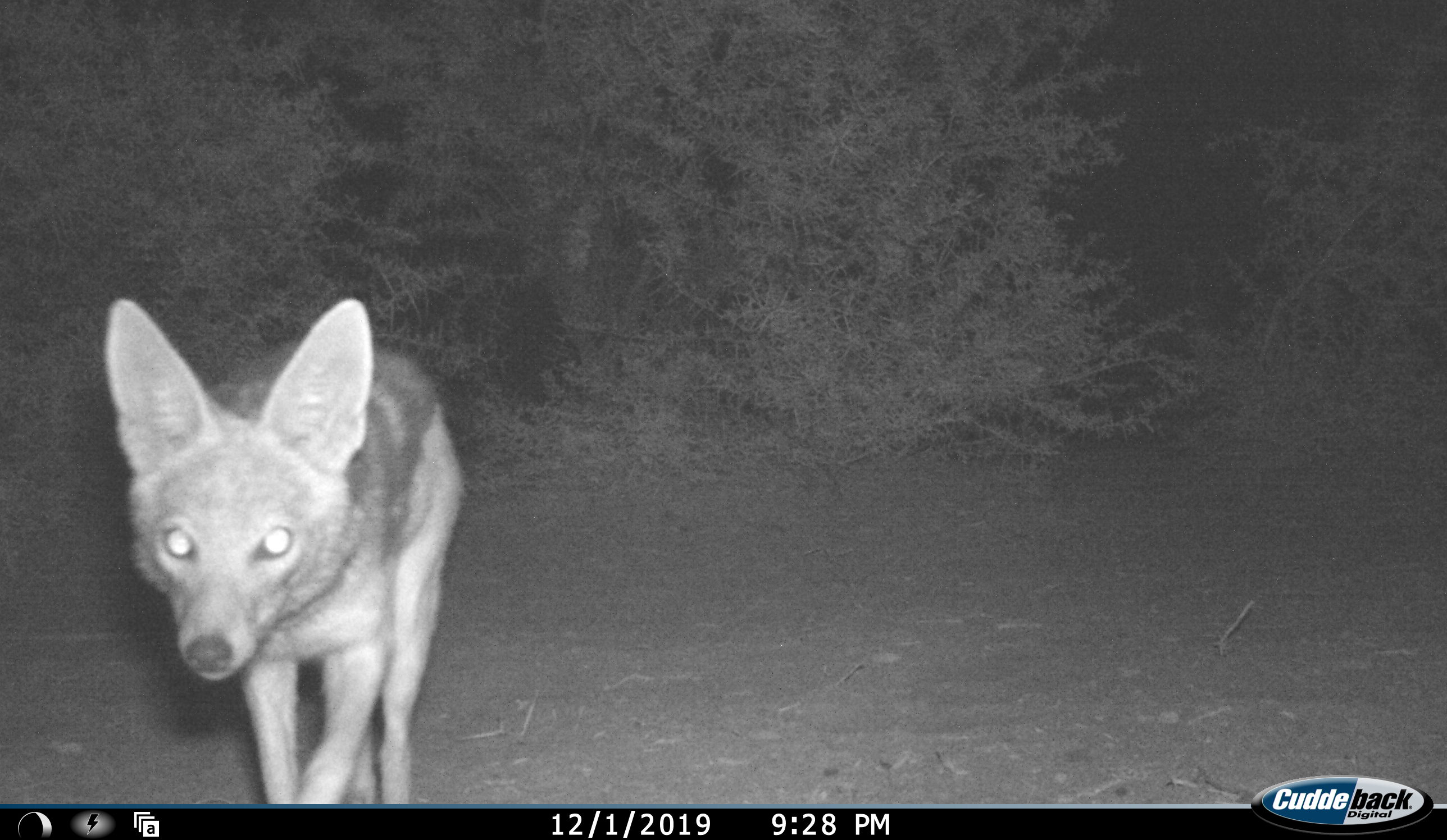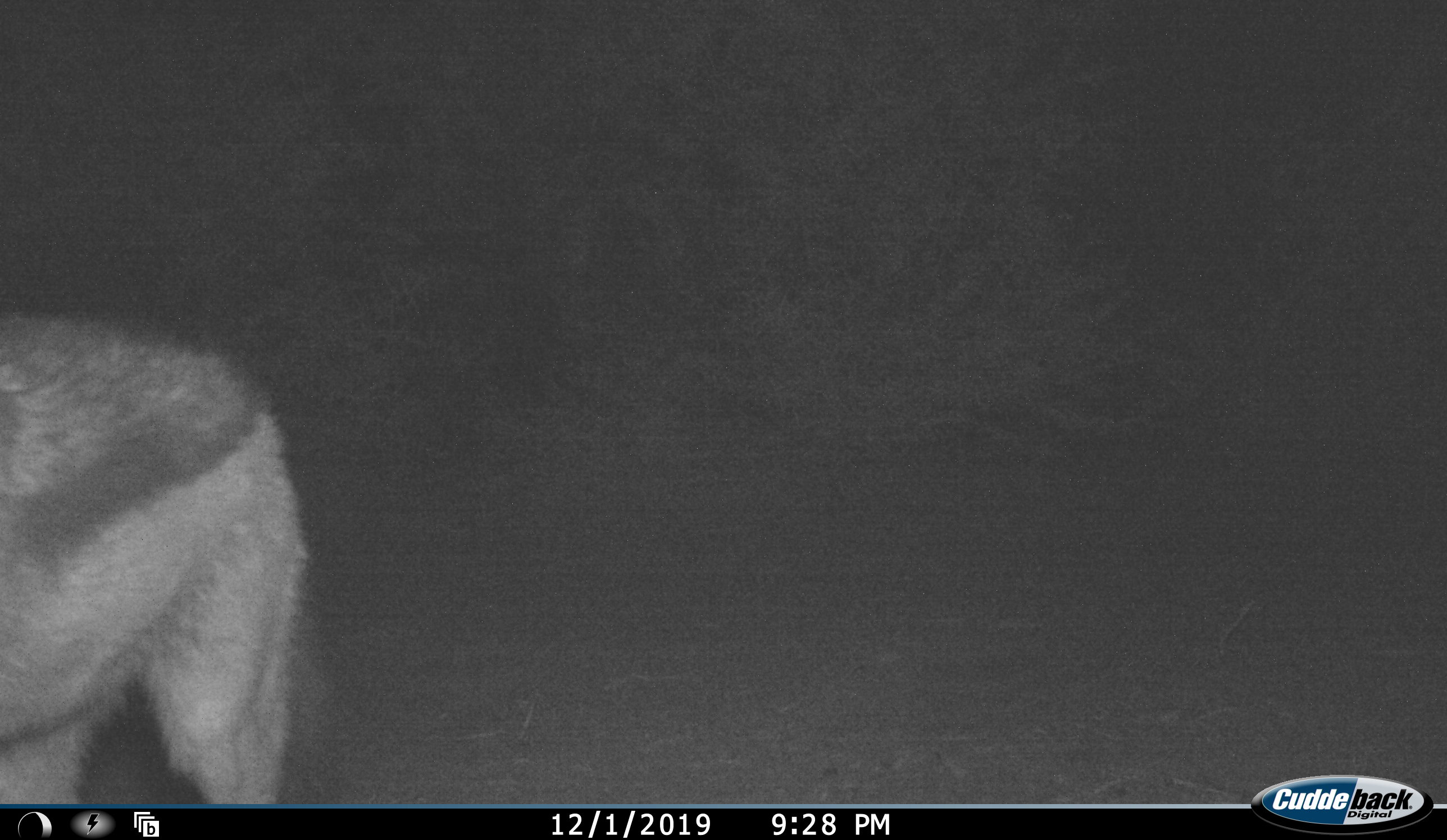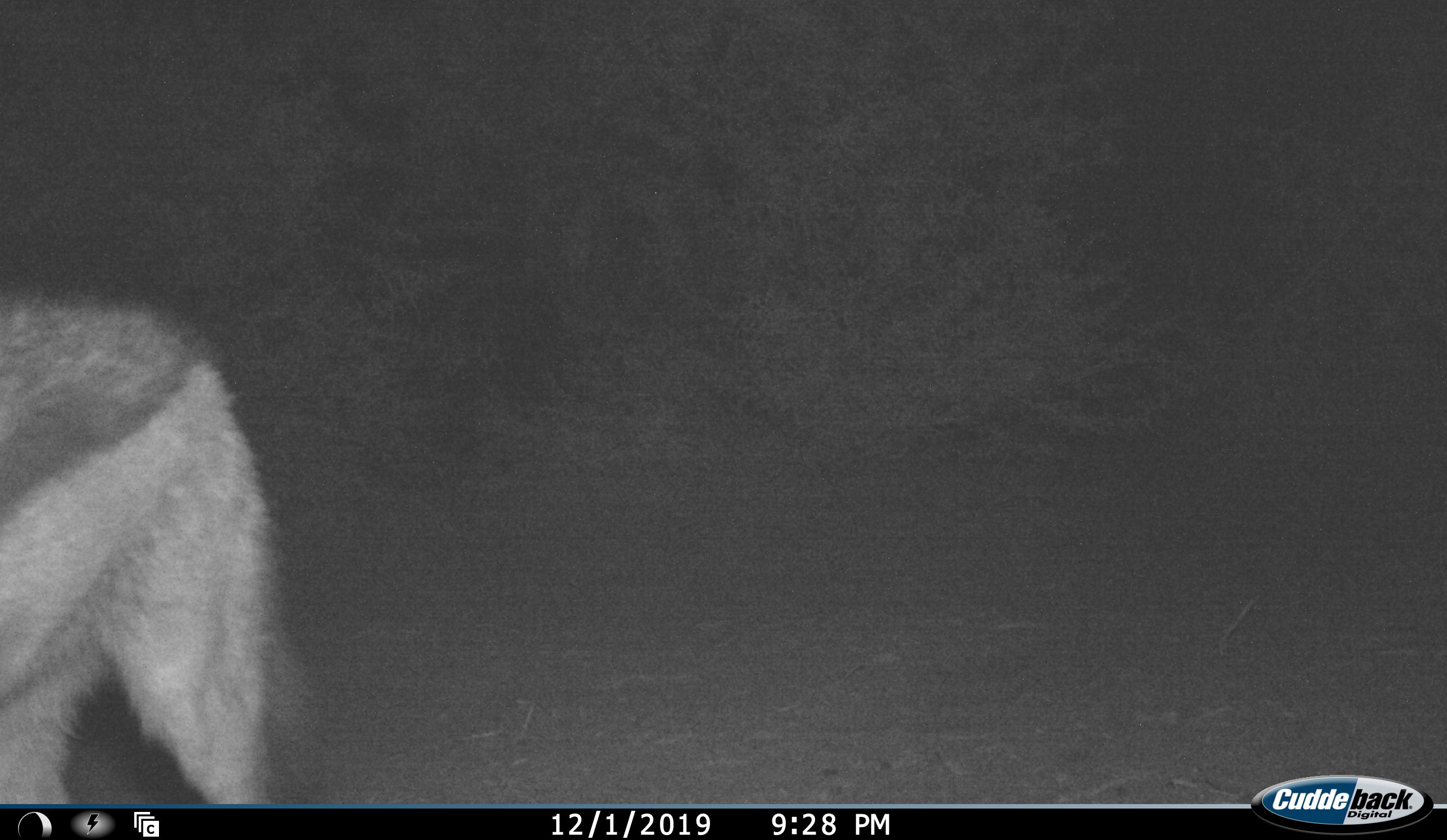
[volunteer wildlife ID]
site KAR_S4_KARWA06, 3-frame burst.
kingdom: Animalia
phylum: Chordata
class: Mammalia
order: Carnivora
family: Canidae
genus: Lupulella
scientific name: Lupulella mesomelas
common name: black-backed jackal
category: jackalblackbacked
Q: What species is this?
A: Jackalblackbacked (black-backed jackal) (Lupulella mesomelas).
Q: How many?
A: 1.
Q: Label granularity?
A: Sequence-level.